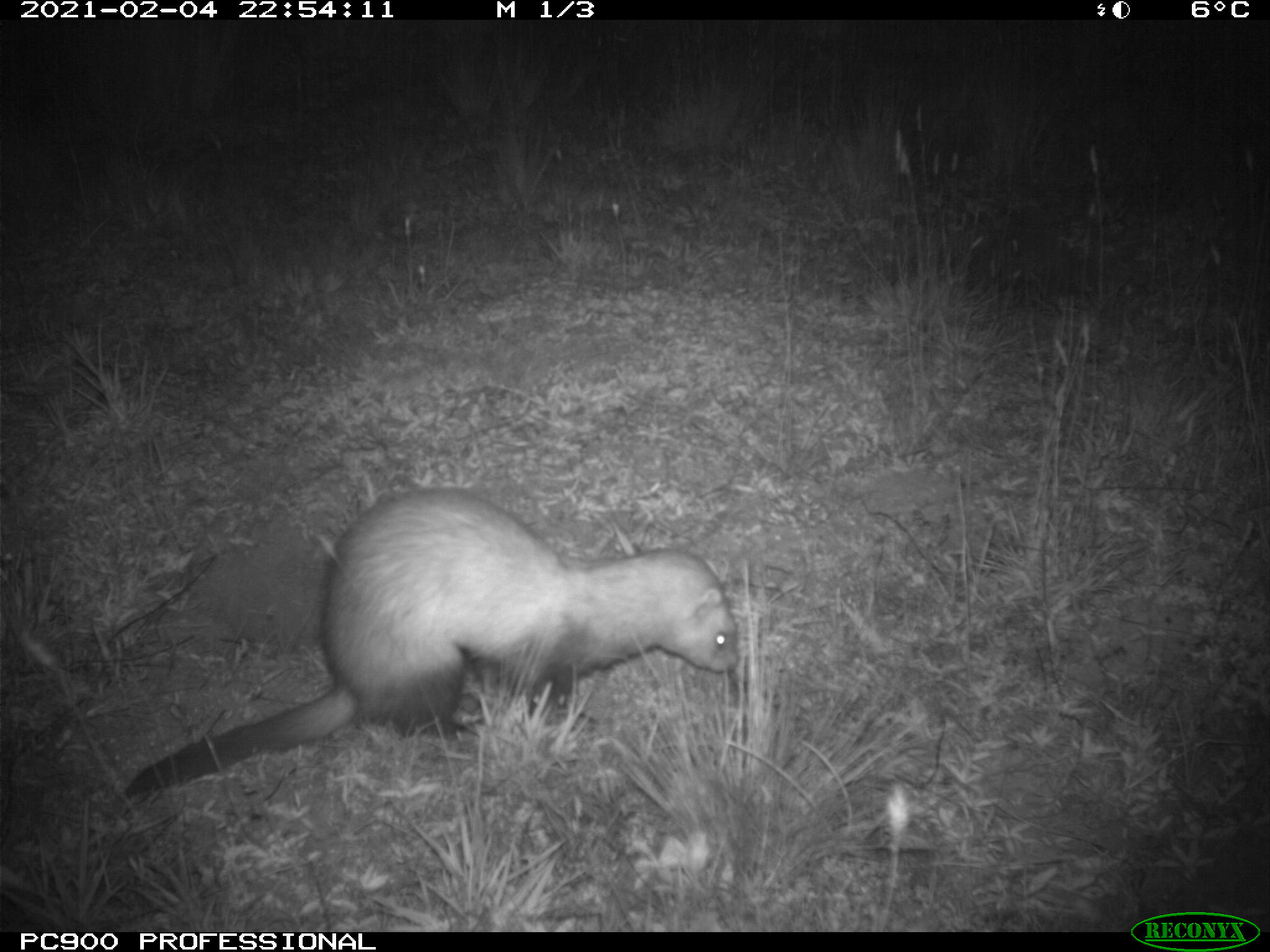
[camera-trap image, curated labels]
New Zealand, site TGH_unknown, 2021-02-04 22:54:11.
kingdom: Animalia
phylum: Chordata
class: Mammalia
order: Carnivora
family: Mustelidae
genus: Mustela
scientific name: Mustela furo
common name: ferret